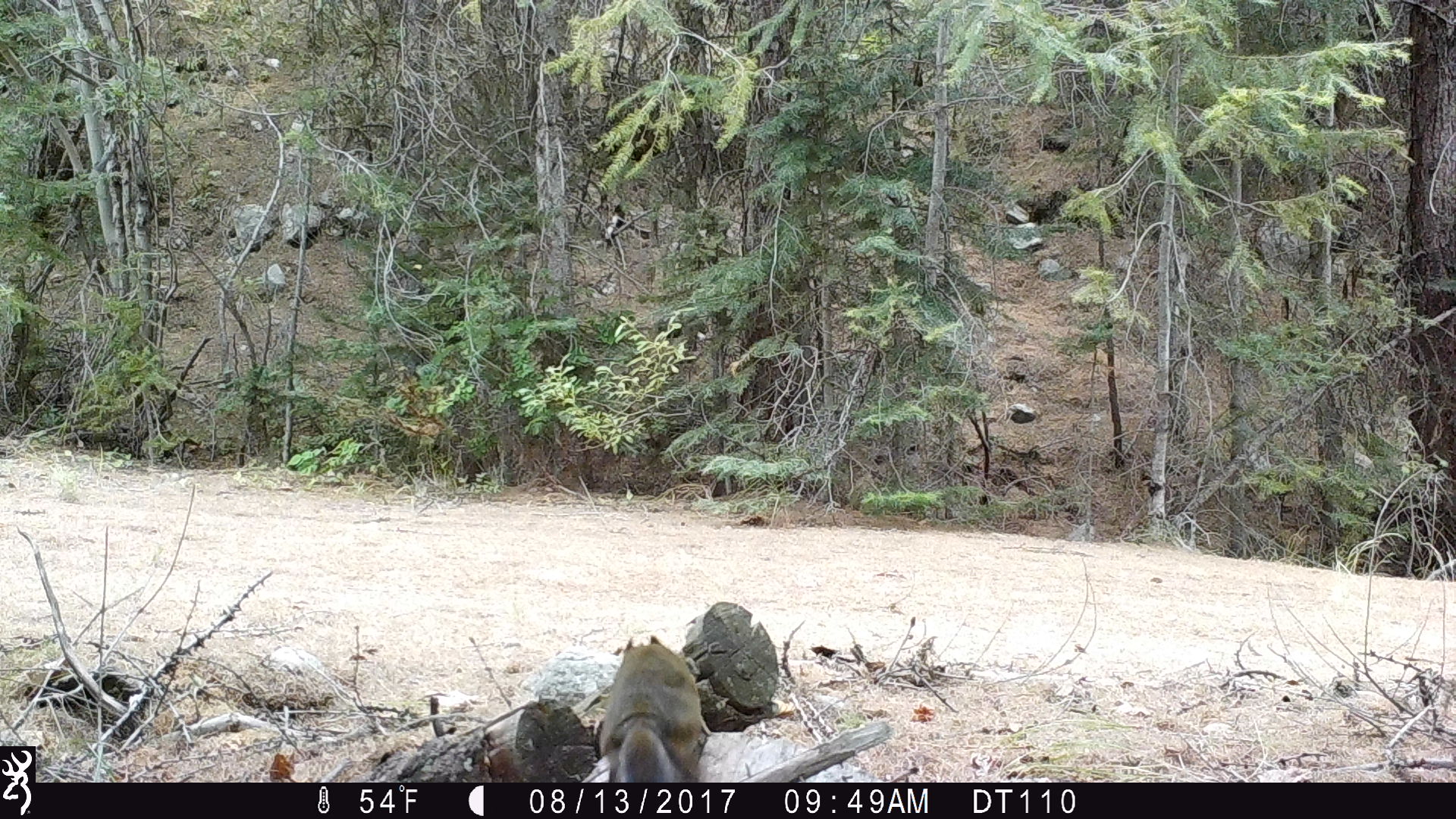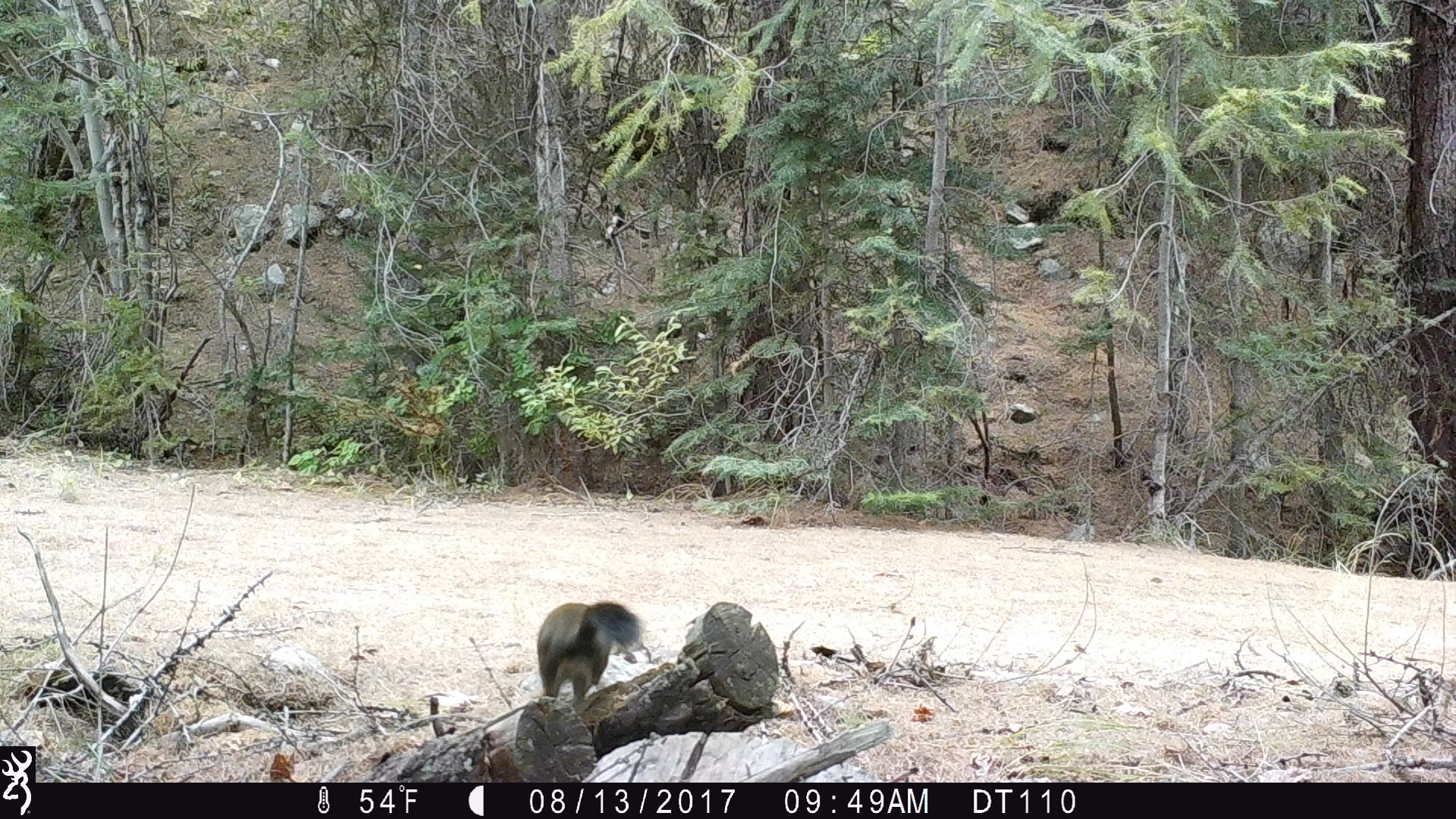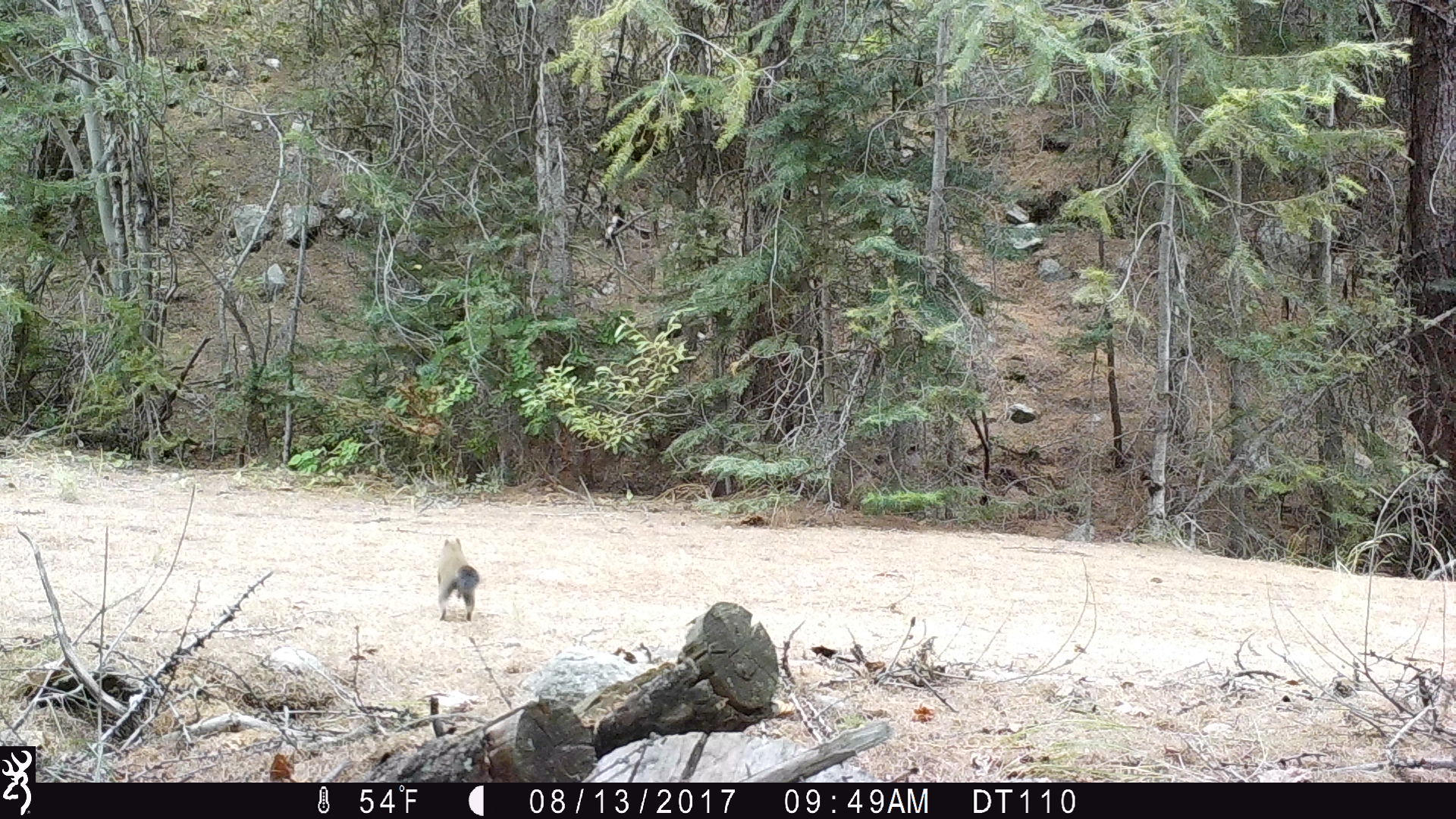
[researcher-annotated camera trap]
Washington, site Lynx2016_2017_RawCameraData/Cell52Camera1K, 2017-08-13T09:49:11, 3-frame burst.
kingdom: Animalia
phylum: Chordata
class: Mammalia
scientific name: Mammalia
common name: small mammal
Small mammal (Mammalia). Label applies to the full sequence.